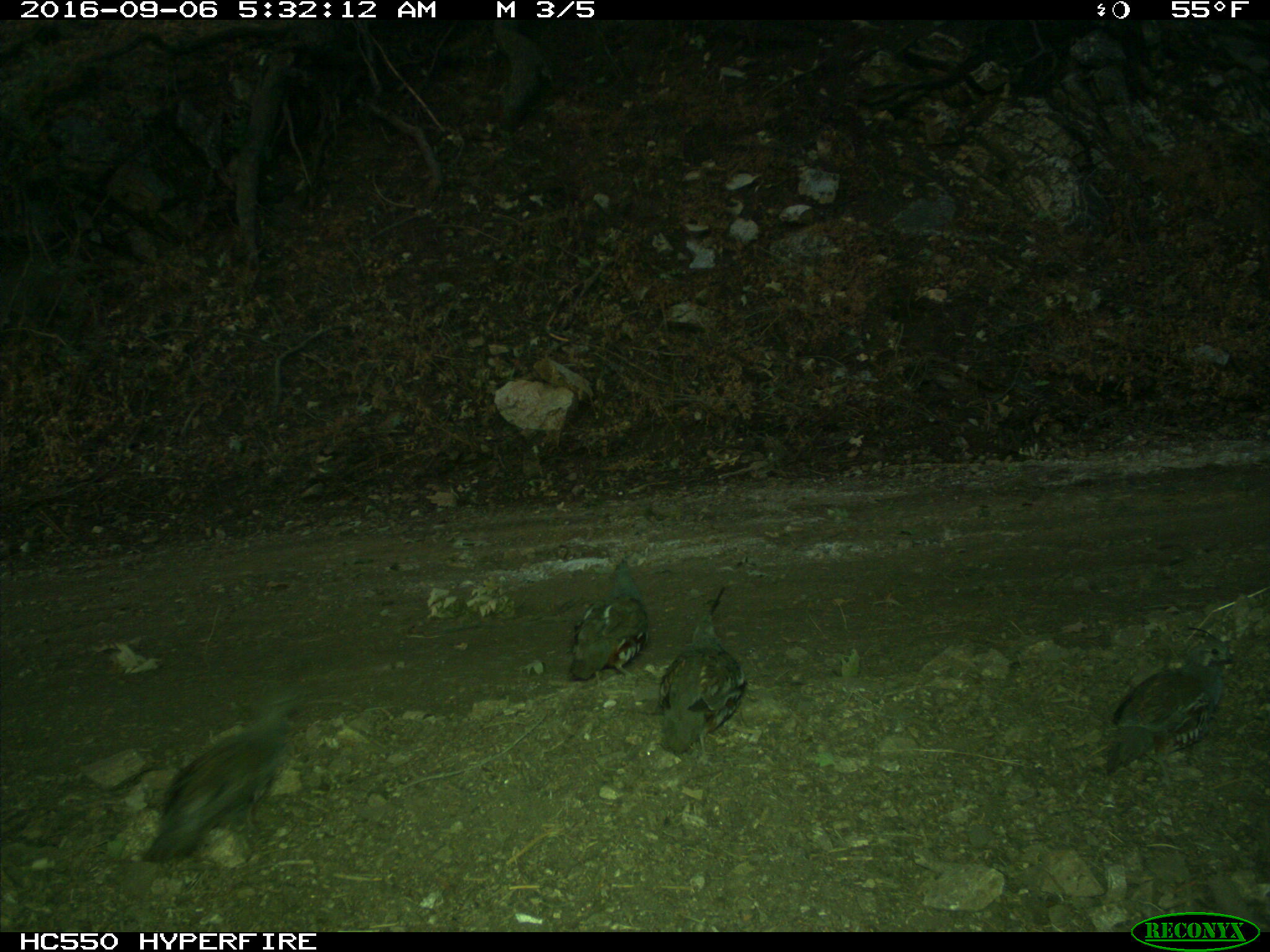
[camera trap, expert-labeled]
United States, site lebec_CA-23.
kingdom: Animalia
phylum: Chordata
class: Aves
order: Galliformes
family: Odontophoridae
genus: Callipepla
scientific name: Callipepla californica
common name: california quail